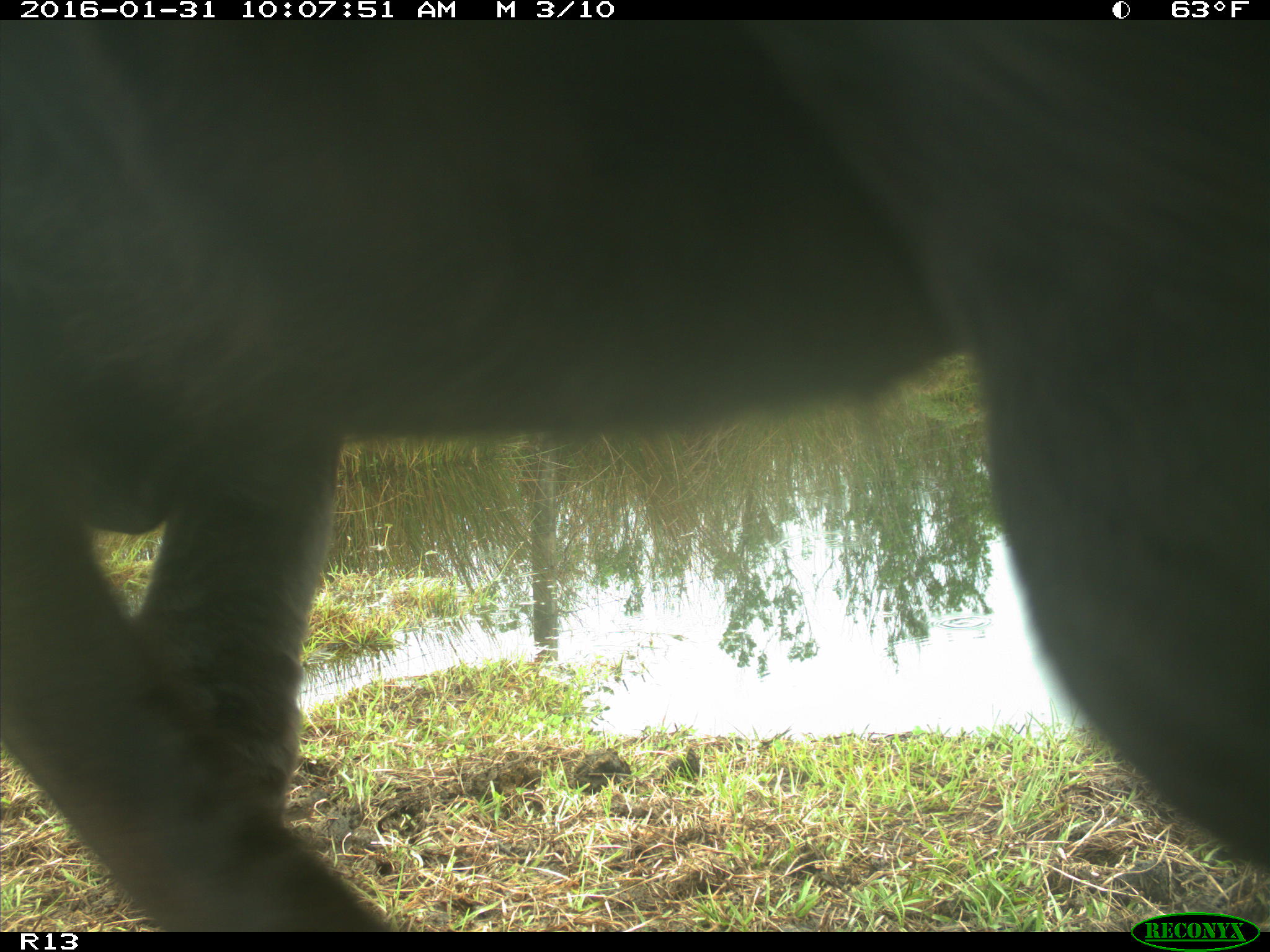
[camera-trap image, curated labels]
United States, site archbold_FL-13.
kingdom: Animalia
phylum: Chordata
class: Mammalia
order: Artiodactyla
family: Bovidae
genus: Bos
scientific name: Bos taurus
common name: domestic cow